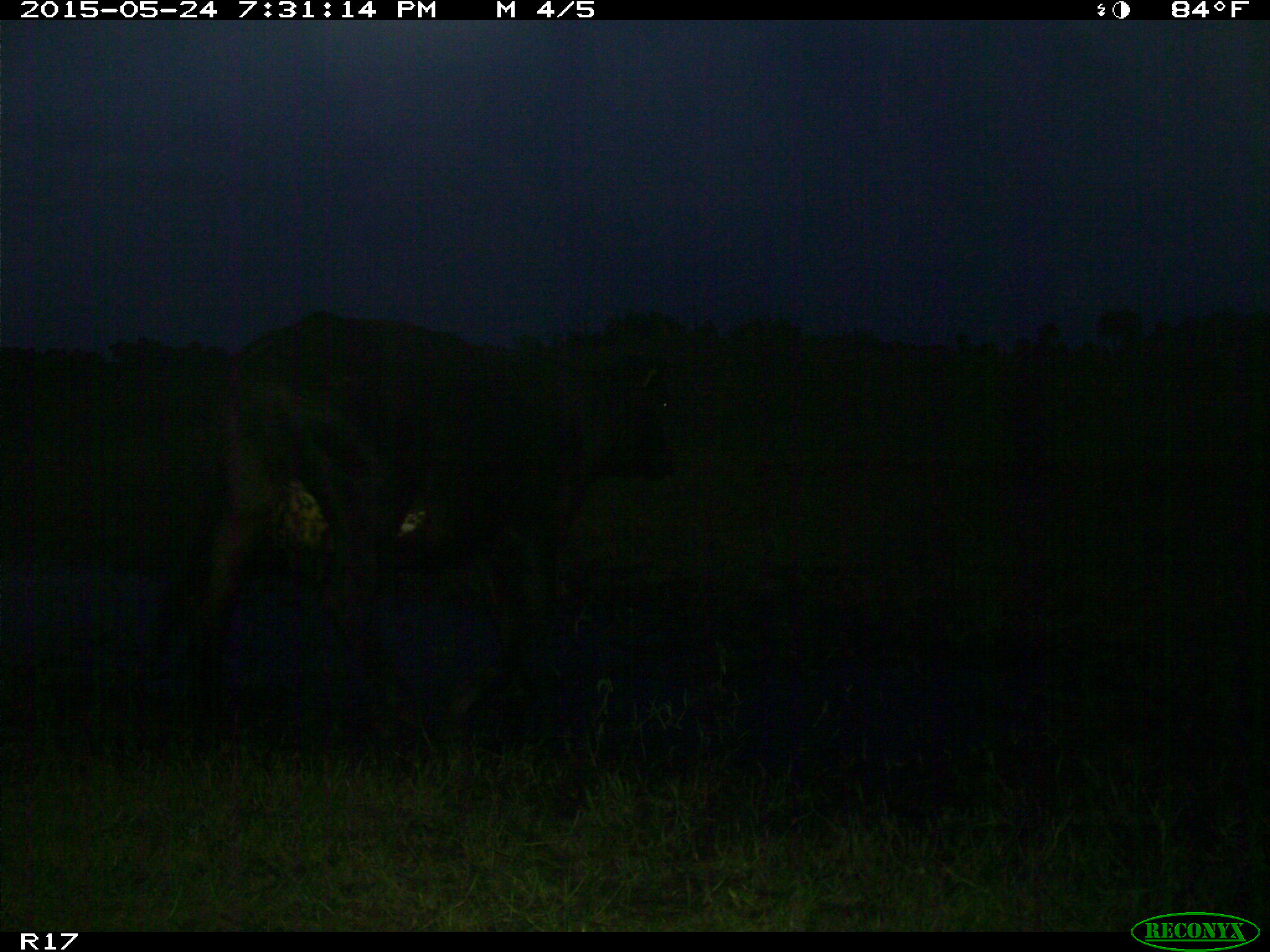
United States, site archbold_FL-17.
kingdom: Animalia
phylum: Chordata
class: Mammalia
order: Artiodactyla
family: Bovidae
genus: Bos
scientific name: Bos taurus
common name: domestic cow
Bos taurus (domestic cow).